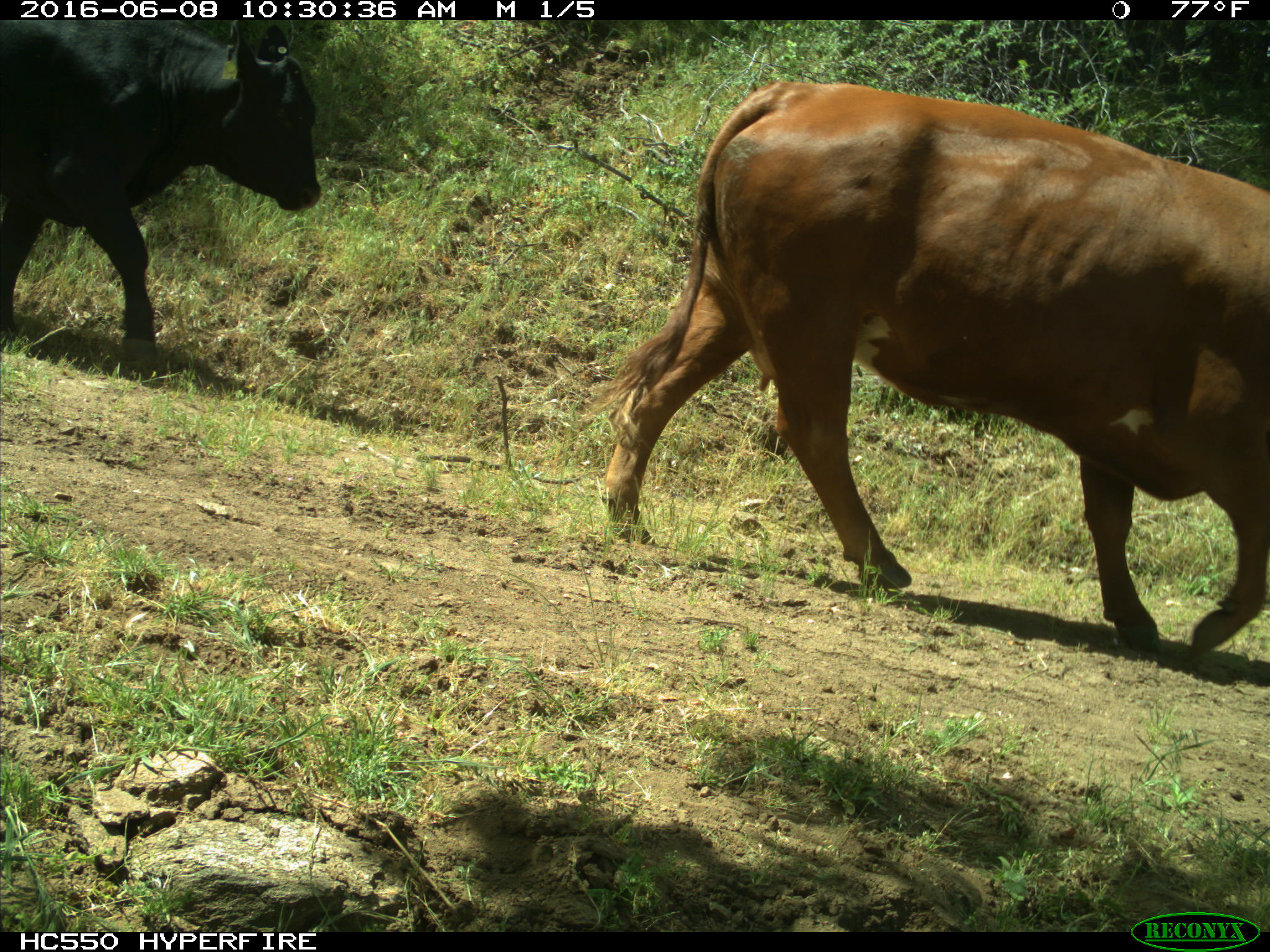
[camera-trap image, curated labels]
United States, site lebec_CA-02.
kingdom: Animalia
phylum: Chordata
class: Mammalia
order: Artiodactyla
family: Bovidae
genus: Bos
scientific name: Bos taurus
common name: domestic cow